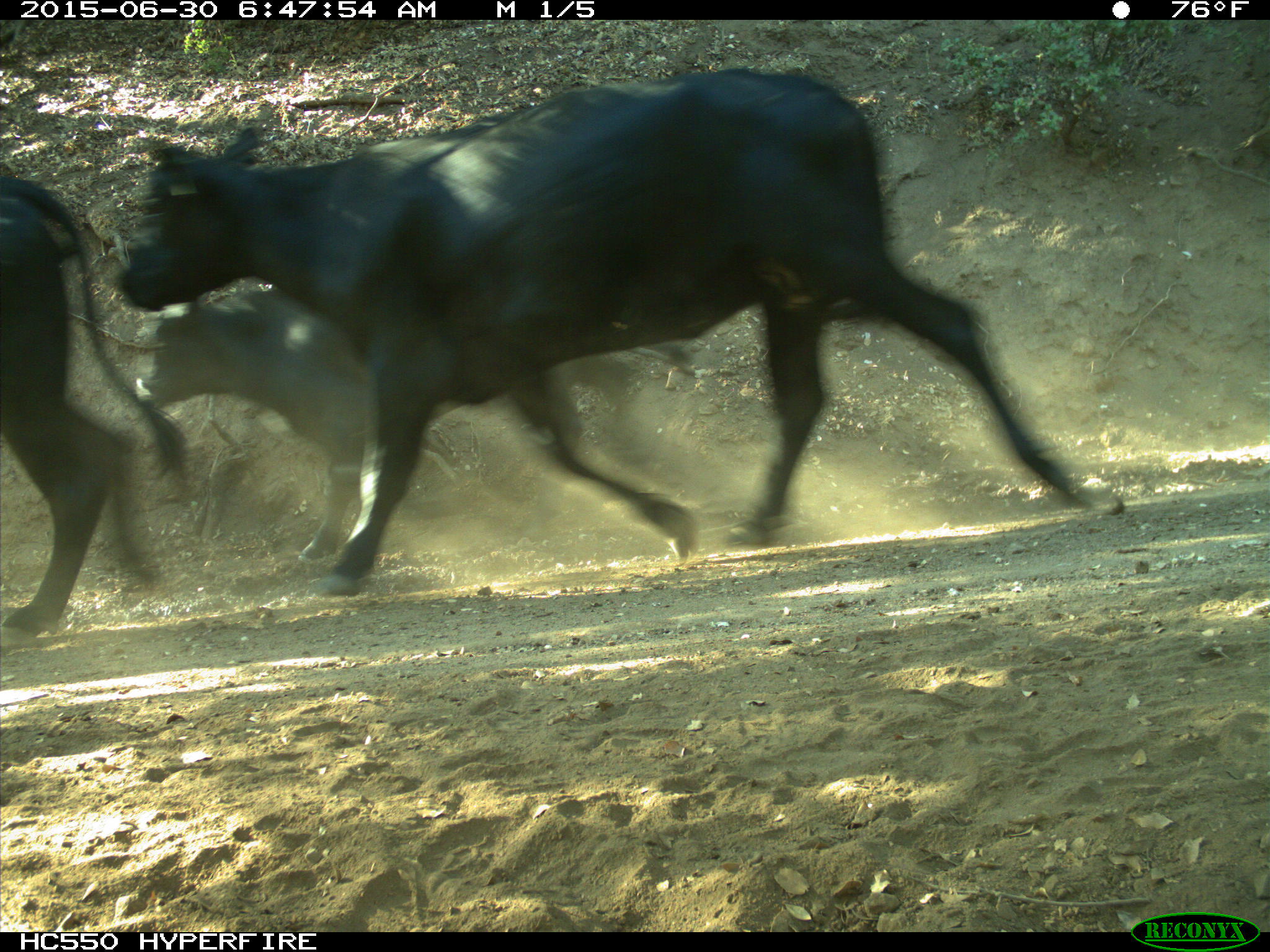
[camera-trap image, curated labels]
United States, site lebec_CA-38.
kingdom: Animalia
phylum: Chordata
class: Mammalia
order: Artiodactyla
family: Bovidae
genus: Bos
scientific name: Bos taurus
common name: domestic cow